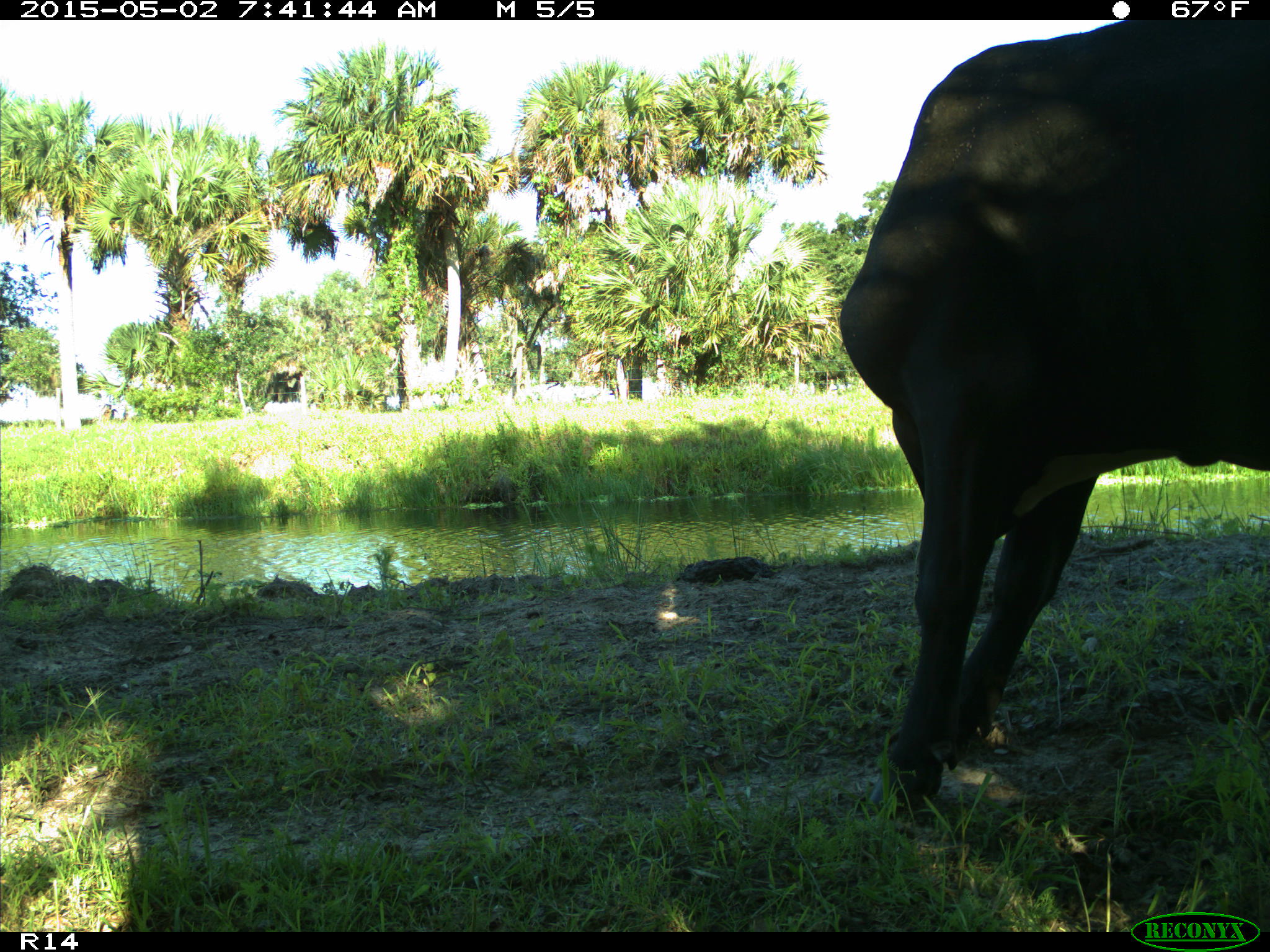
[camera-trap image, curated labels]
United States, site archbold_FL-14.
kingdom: Animalia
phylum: Chordata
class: Mammalia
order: Artiodactyla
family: Bovidae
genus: Bos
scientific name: Bos taurus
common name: domestic cow